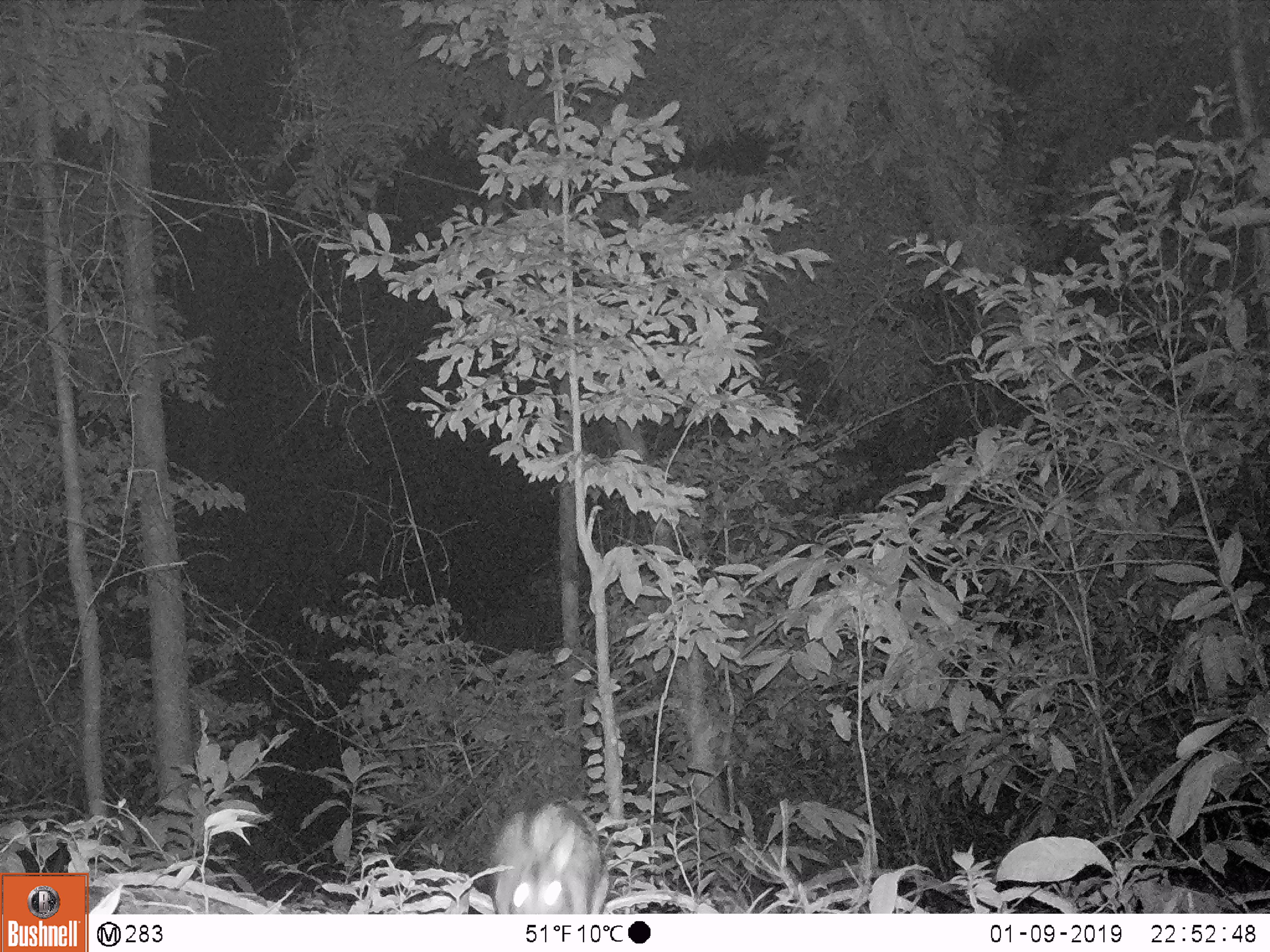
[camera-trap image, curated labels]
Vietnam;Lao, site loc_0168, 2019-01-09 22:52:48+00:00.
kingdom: Animalia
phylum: Chordata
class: Mammalia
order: Lagomorpha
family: Leporidae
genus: Nesolagus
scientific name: Nesolagus timminsi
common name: annamite striped rabbit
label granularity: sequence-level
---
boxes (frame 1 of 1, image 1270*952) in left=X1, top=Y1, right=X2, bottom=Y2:
annamite striped rabbit: left=494, top=803, right=610, bottom=914